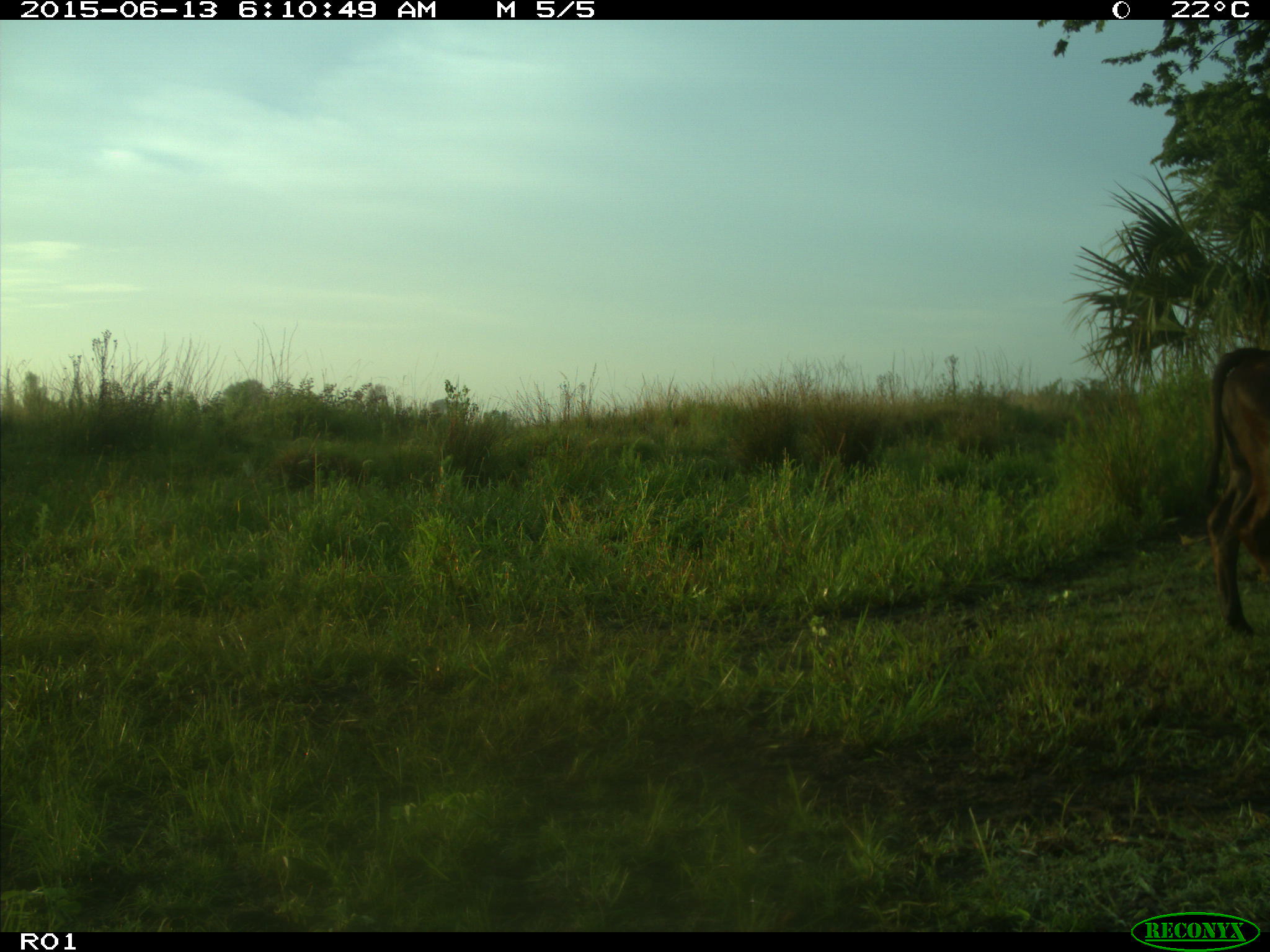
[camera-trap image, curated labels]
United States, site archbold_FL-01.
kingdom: Animalia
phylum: Chordata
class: Mammalia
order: Artiodactyla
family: Bovidae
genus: Bos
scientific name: Bos taurus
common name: domestic cow